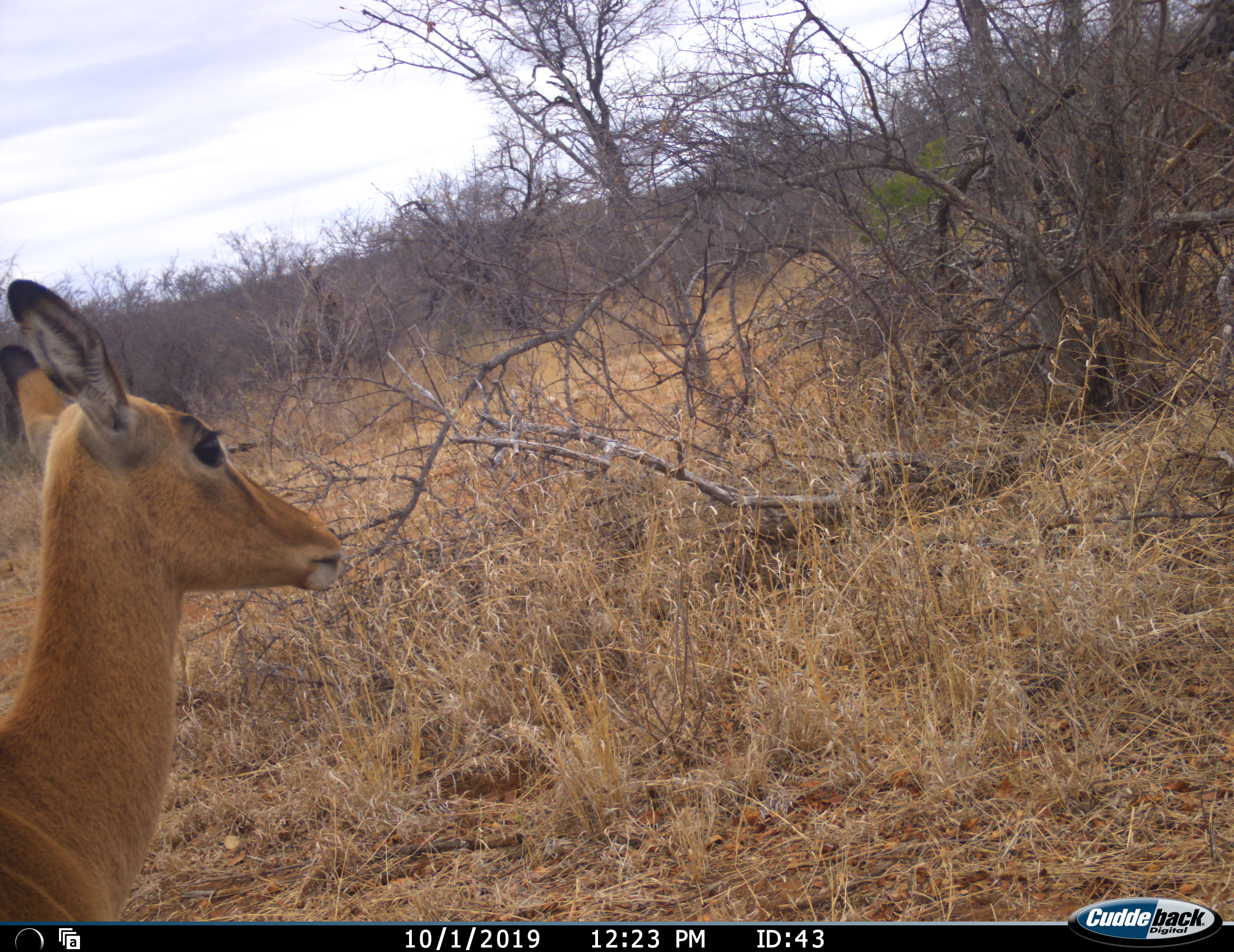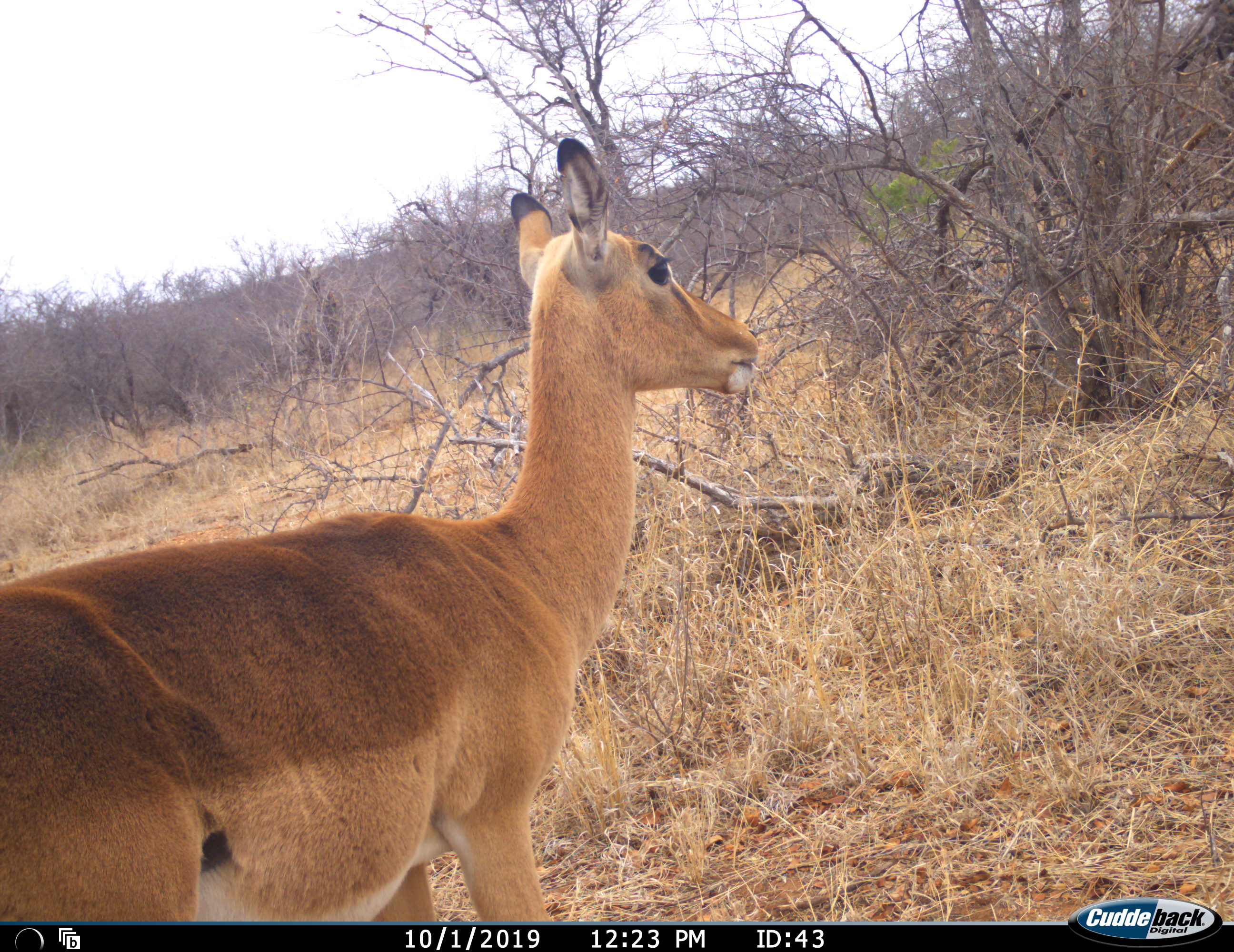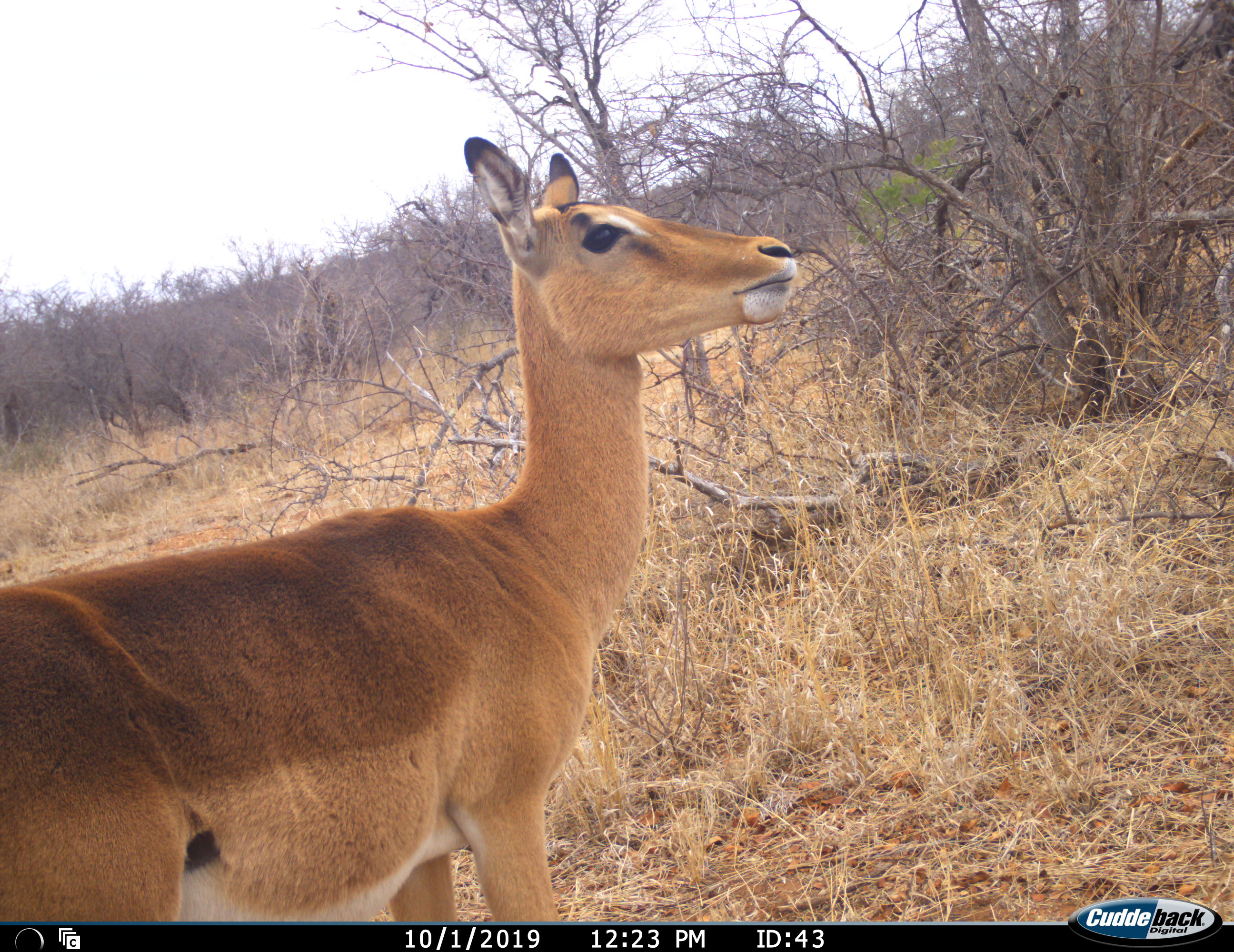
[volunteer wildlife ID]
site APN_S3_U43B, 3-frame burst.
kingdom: Animalia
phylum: Chordata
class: Mammalia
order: Artiodactyla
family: Bovidae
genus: Aepyceros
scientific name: Aepyceros melampus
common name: impala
Impala (Aepyceros melampus), count 1. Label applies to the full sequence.